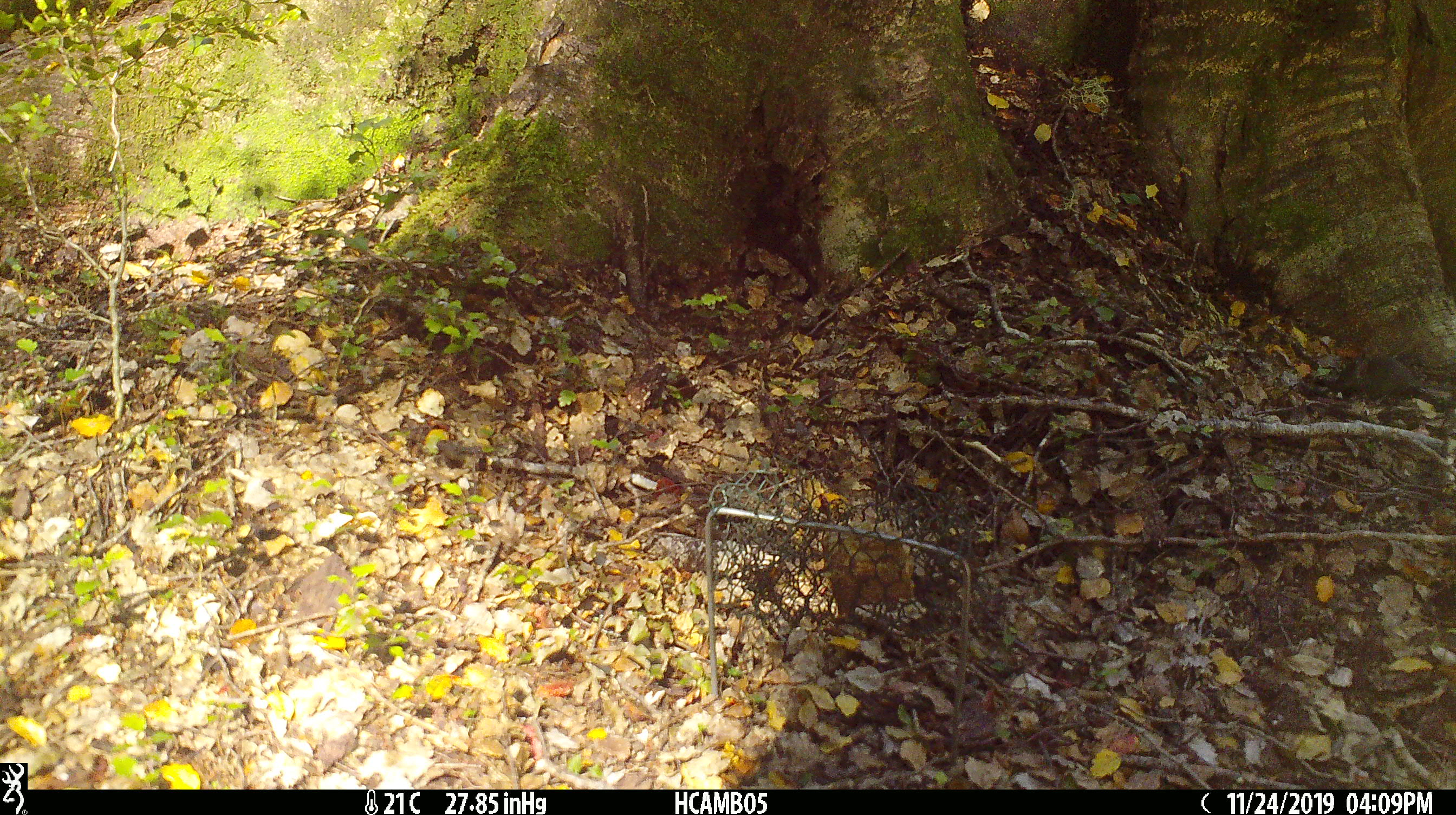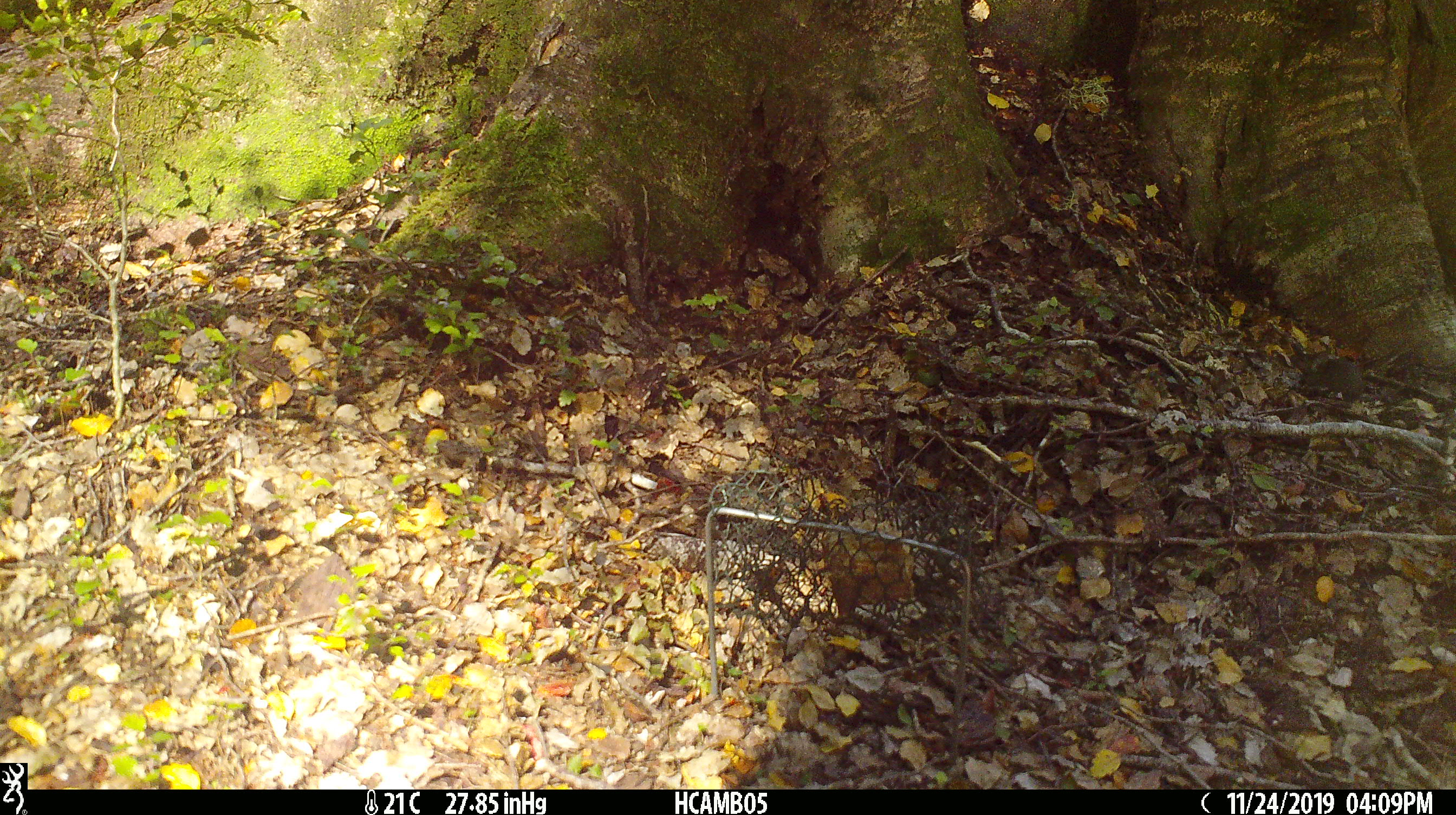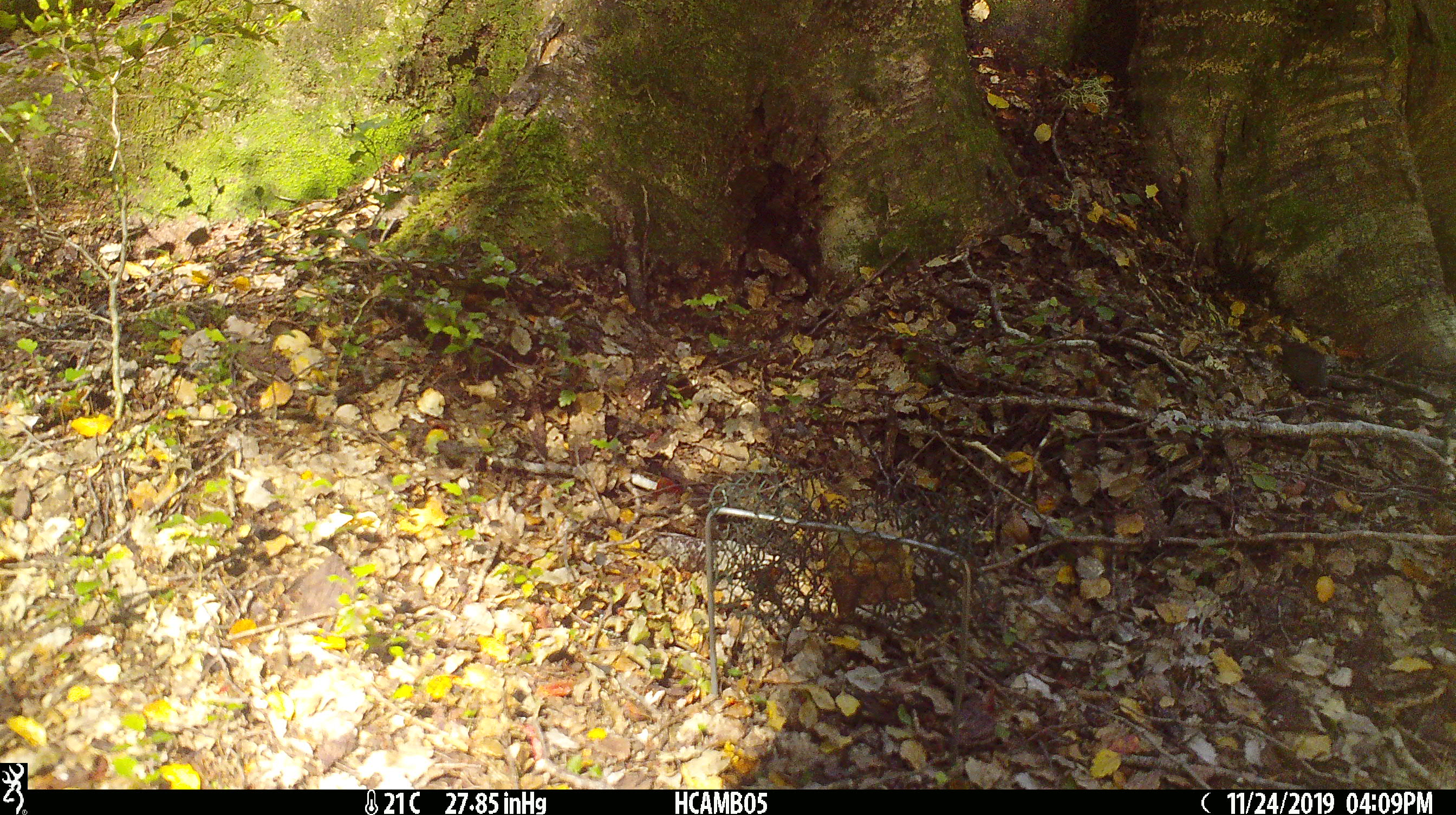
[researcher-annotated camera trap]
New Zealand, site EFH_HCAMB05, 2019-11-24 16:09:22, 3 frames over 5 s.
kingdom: Animalia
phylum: Chordata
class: Mammalia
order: Rodentia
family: Muridae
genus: Mus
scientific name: Mus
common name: mouse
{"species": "mouse (Mus)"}